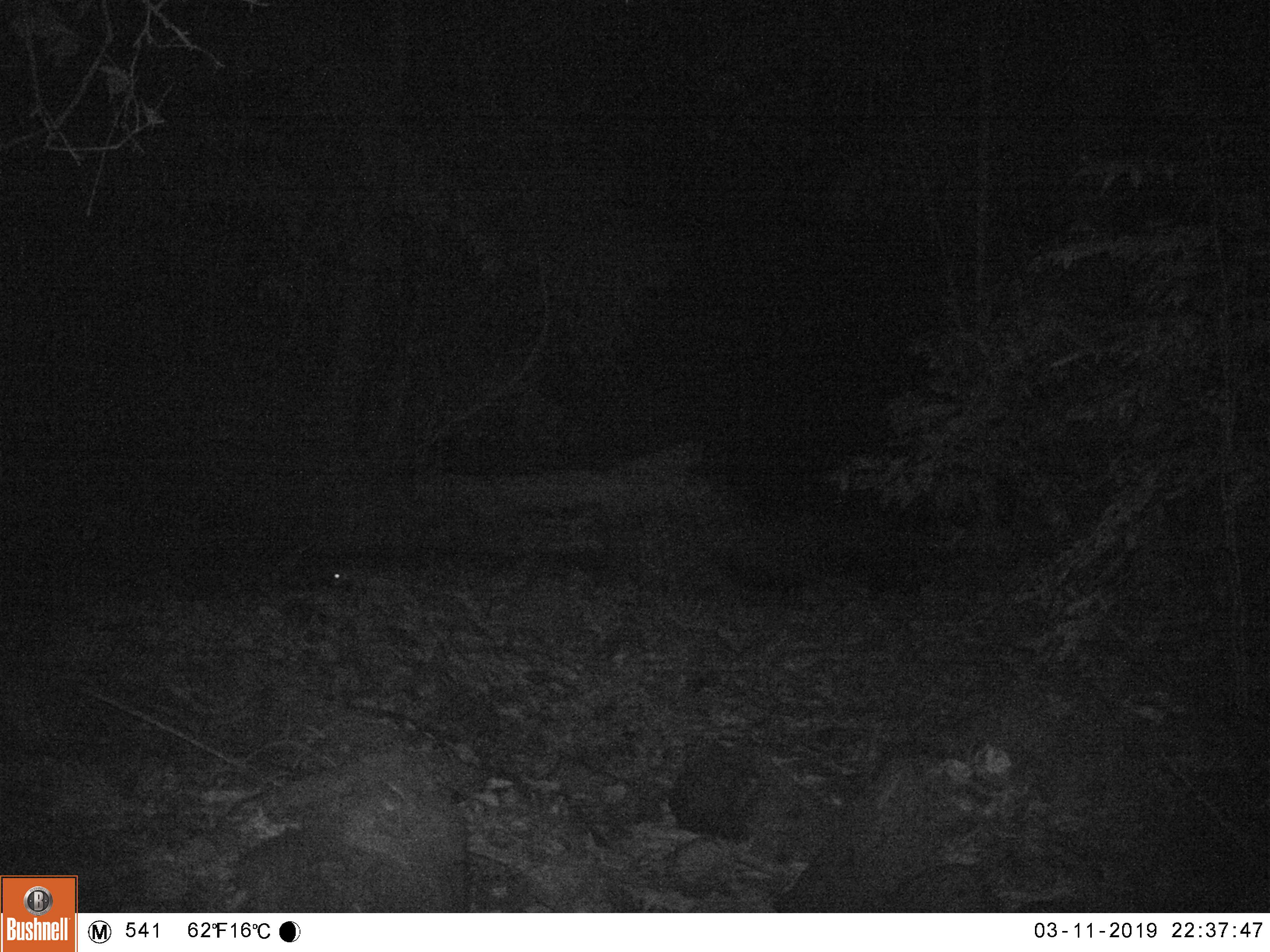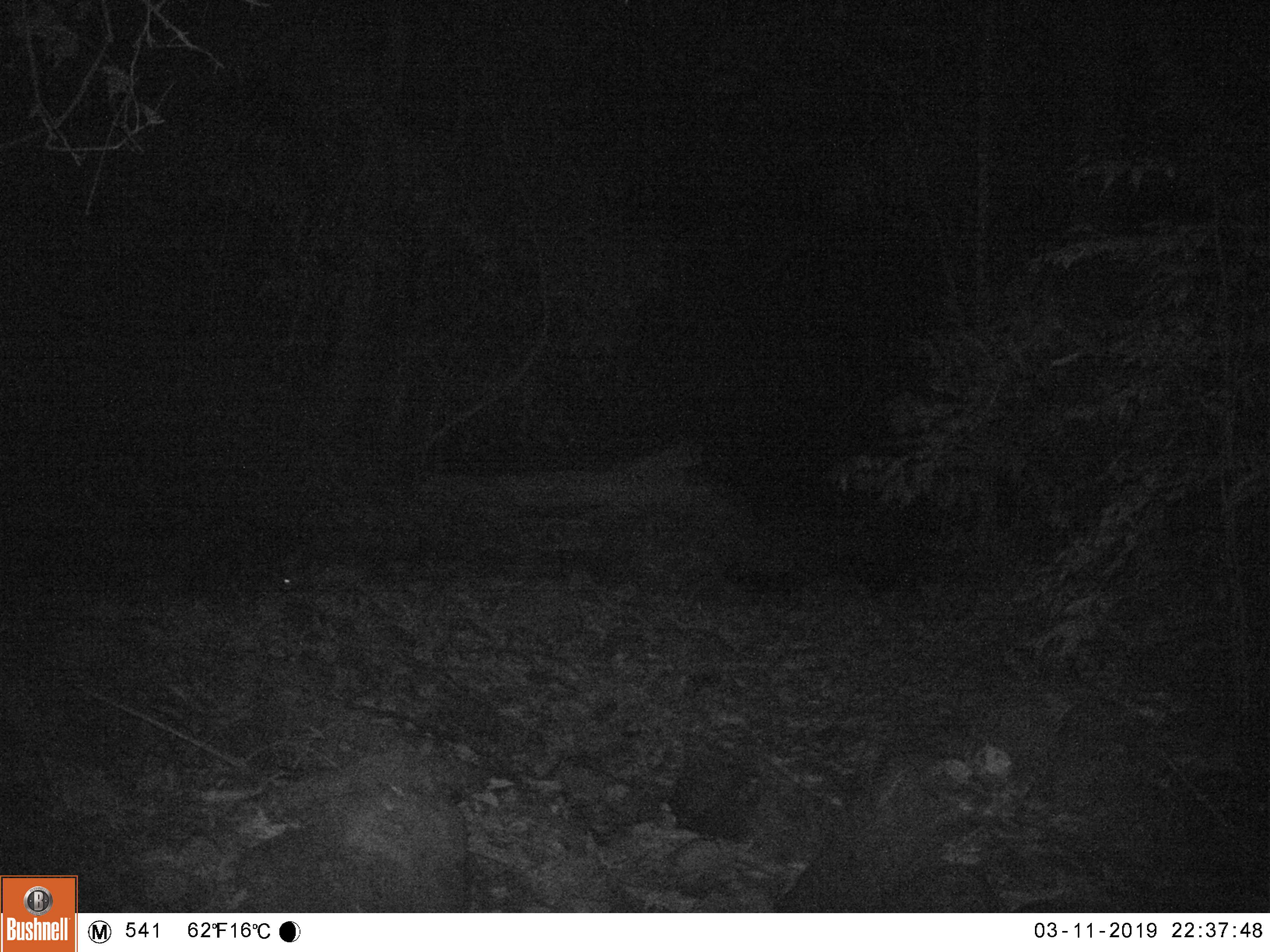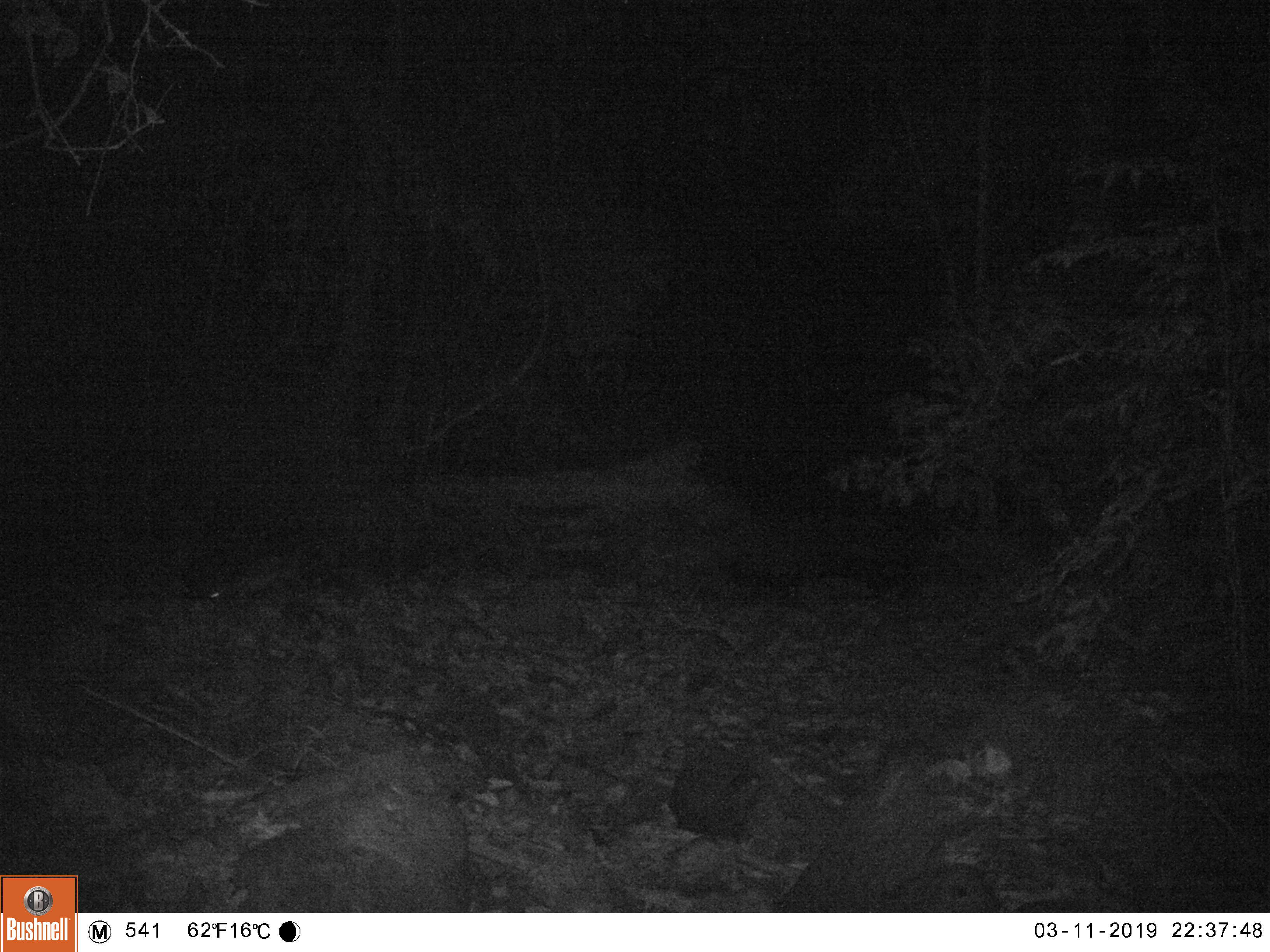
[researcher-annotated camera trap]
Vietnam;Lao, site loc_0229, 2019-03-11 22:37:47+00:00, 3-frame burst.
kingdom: Animalia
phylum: Chordata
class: Mammalia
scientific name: Mammalia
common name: mammal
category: unidentified mammal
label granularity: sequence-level